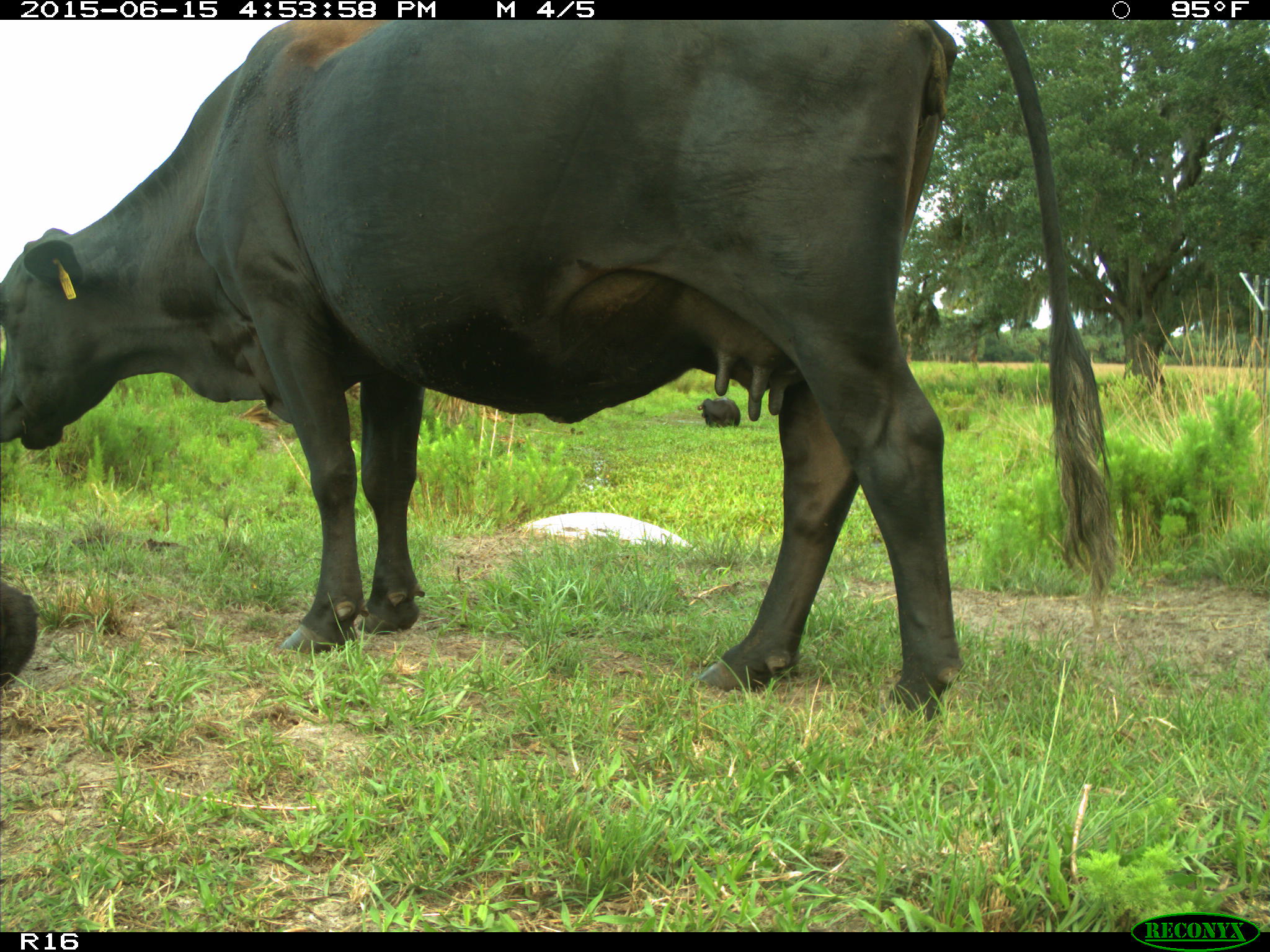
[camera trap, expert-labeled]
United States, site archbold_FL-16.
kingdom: Animalia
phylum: Chordata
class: Mammalia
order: Artiodactyla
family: Bovidae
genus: Bos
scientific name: Bos taurus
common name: domestic cow